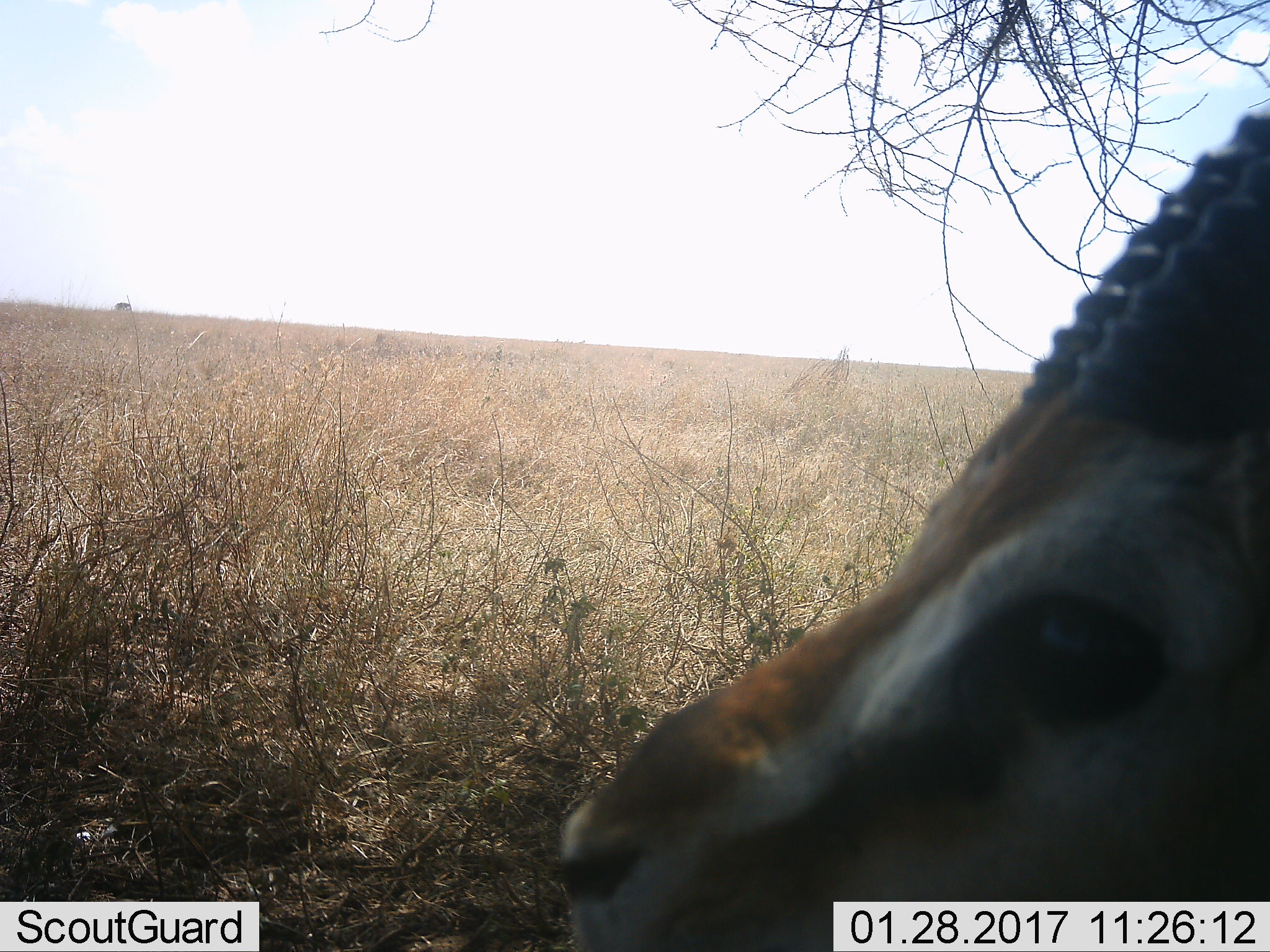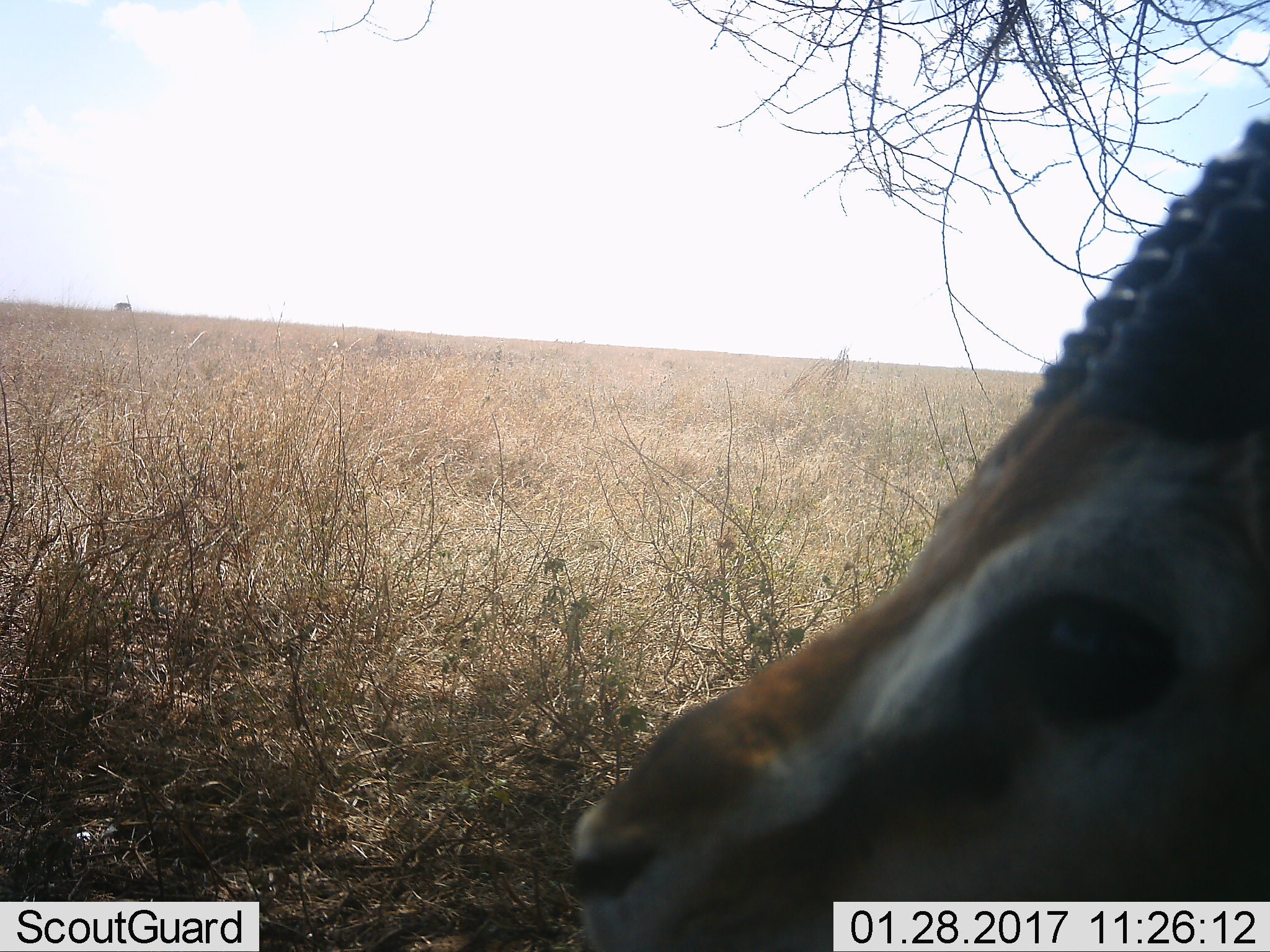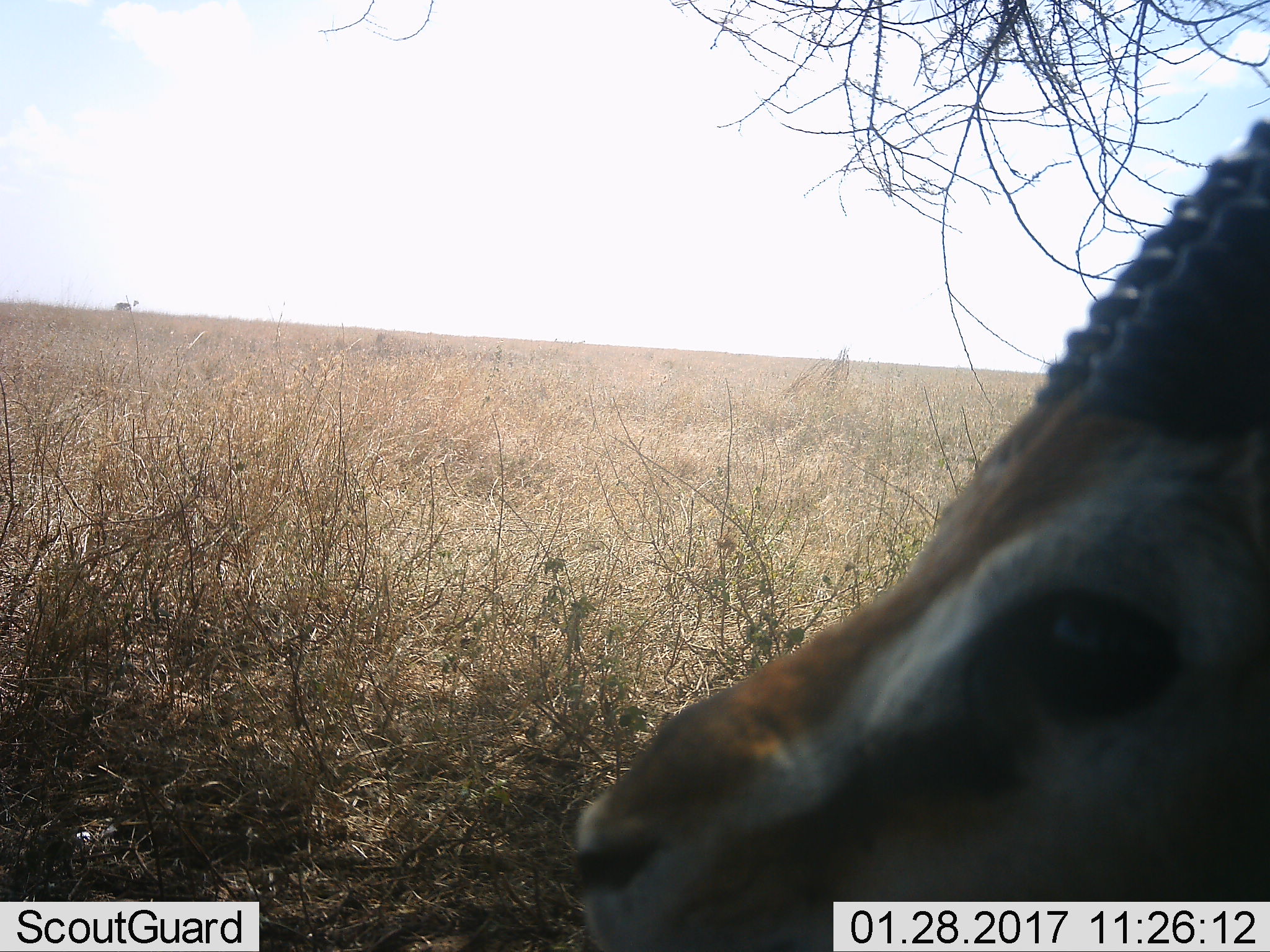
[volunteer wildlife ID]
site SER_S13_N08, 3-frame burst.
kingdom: Animalia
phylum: Chordata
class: Mammalia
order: Artiodactyla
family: Bovidae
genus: Eudorcas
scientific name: Eudorcas thomsonii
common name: thomson's gazelle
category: gazellethomsons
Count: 1.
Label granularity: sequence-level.